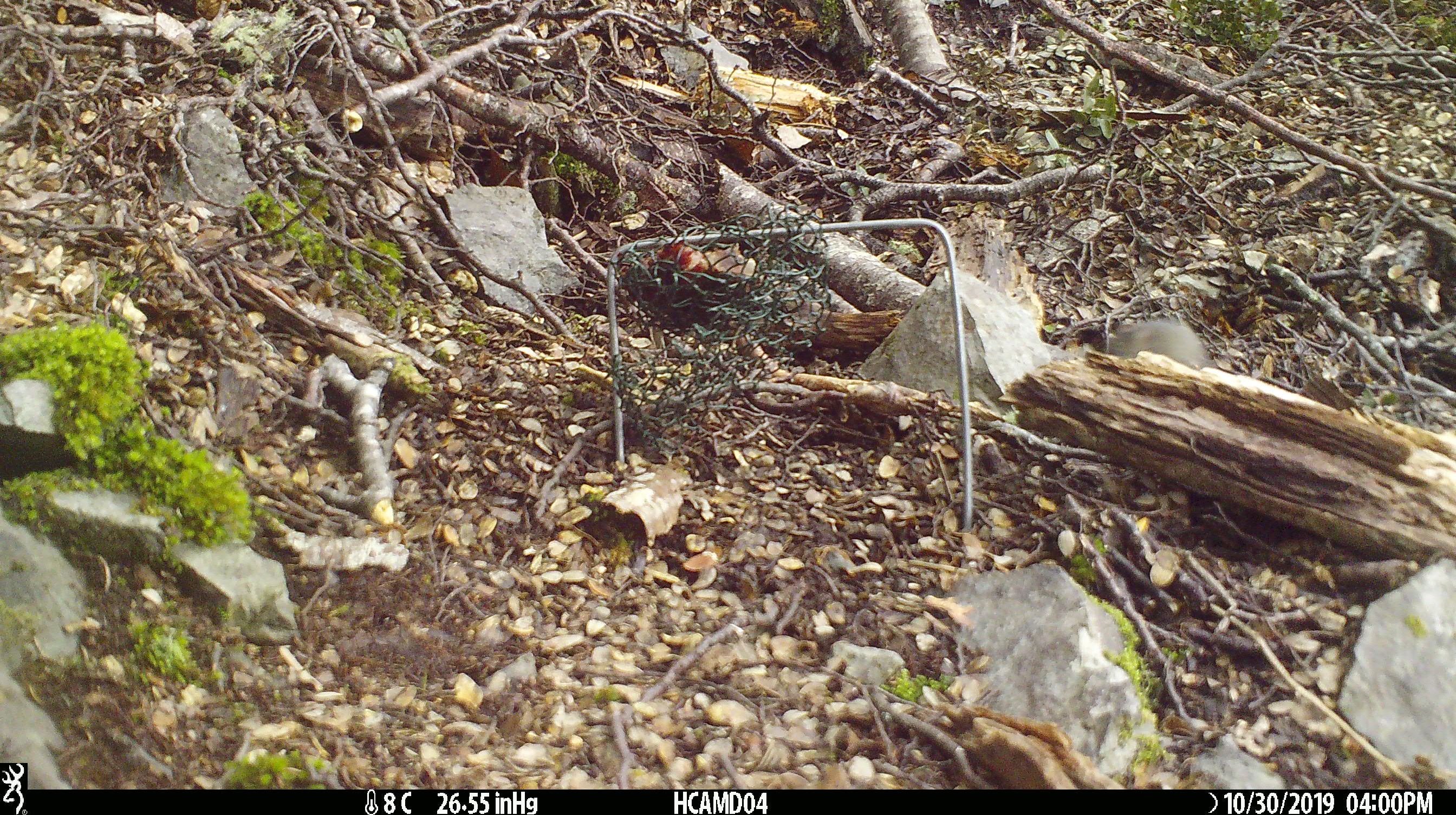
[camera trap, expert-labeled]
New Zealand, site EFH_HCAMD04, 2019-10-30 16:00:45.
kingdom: Animalia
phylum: Chordata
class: Mammalia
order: Rodentia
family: Muridae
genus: Mus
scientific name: Mus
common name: mouse